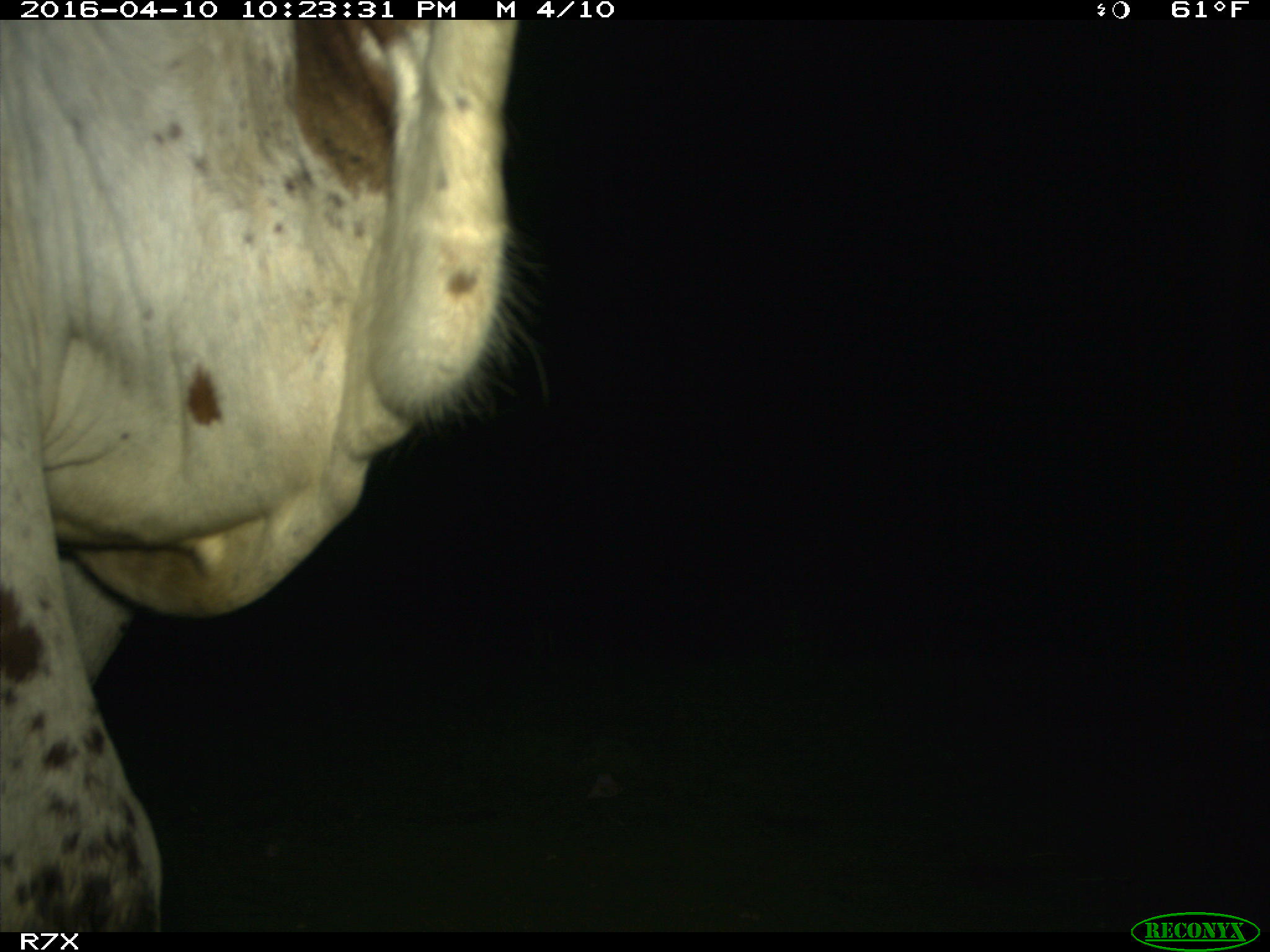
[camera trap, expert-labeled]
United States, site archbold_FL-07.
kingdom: Animalia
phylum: Chordata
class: Mammalia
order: Artiodactyla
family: Bovidae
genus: Bos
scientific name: Bos taurus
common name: domestic cow